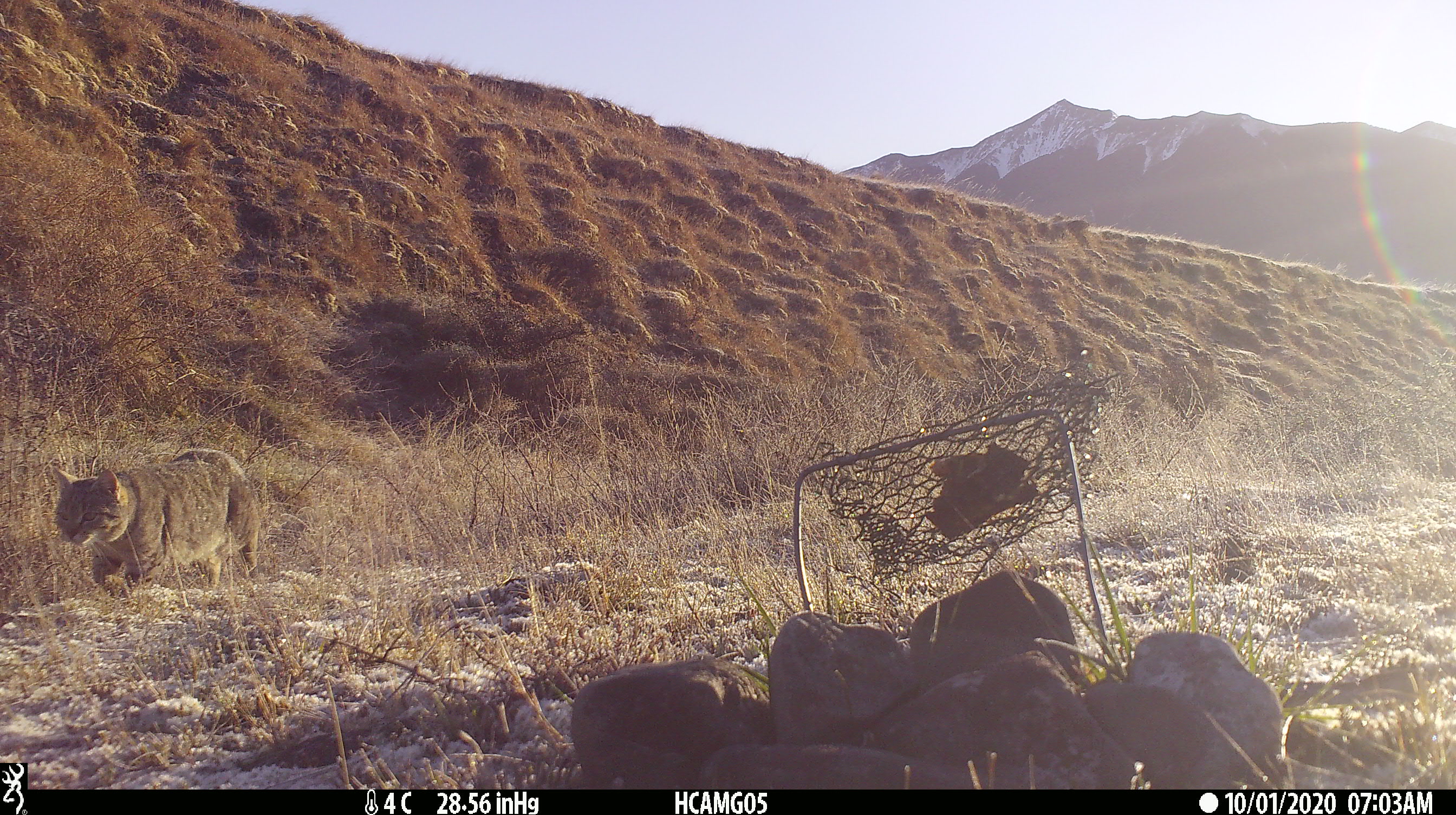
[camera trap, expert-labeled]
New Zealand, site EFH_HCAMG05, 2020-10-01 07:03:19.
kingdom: Animalia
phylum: Chordata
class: Mammalia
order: Carnivora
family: Felidae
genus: Felis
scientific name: Felis catus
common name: domestic cat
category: cat